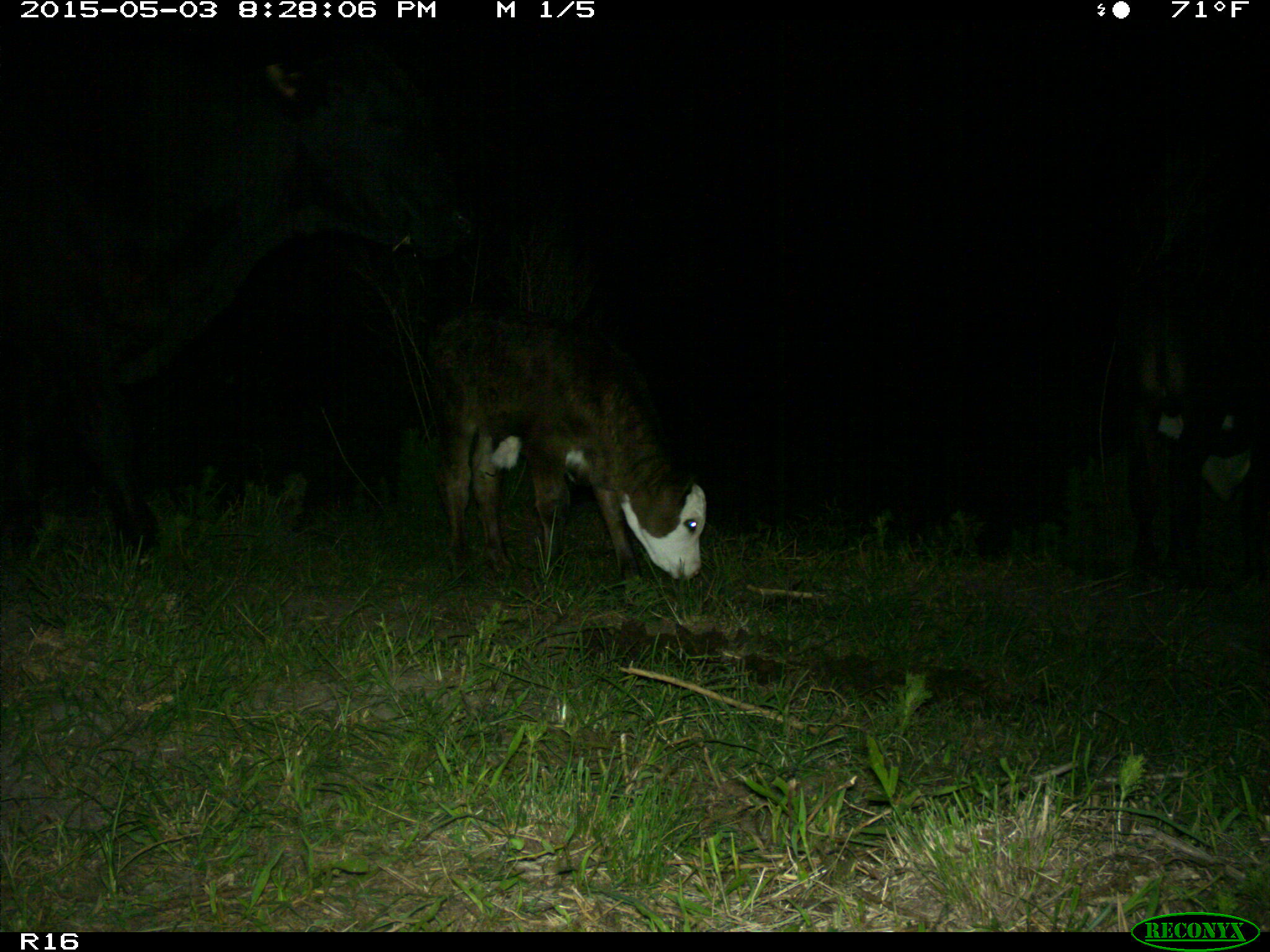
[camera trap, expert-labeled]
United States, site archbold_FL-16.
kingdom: Animalia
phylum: Chordata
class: Mammalia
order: Artiodactyla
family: Bovidae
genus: Bos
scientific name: Bos taurus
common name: domestic cow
Bos taurus (domestic cow).